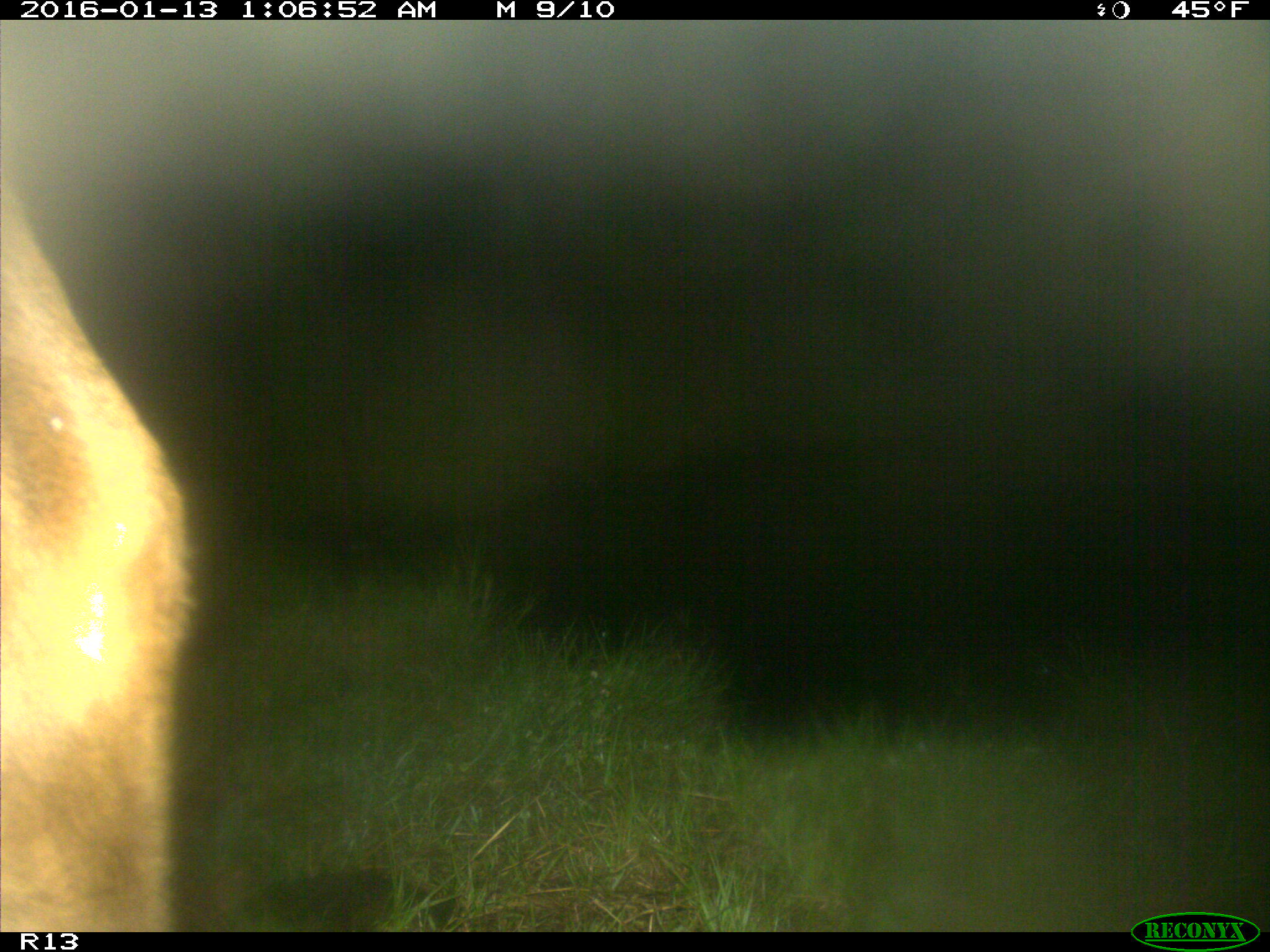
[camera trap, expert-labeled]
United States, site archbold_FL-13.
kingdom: Animalia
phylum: Chordata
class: Mammalia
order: Artiodactyla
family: Bovidae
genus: Bos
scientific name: Bos taurus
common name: domestic cow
Bos taurus (domestic cow).